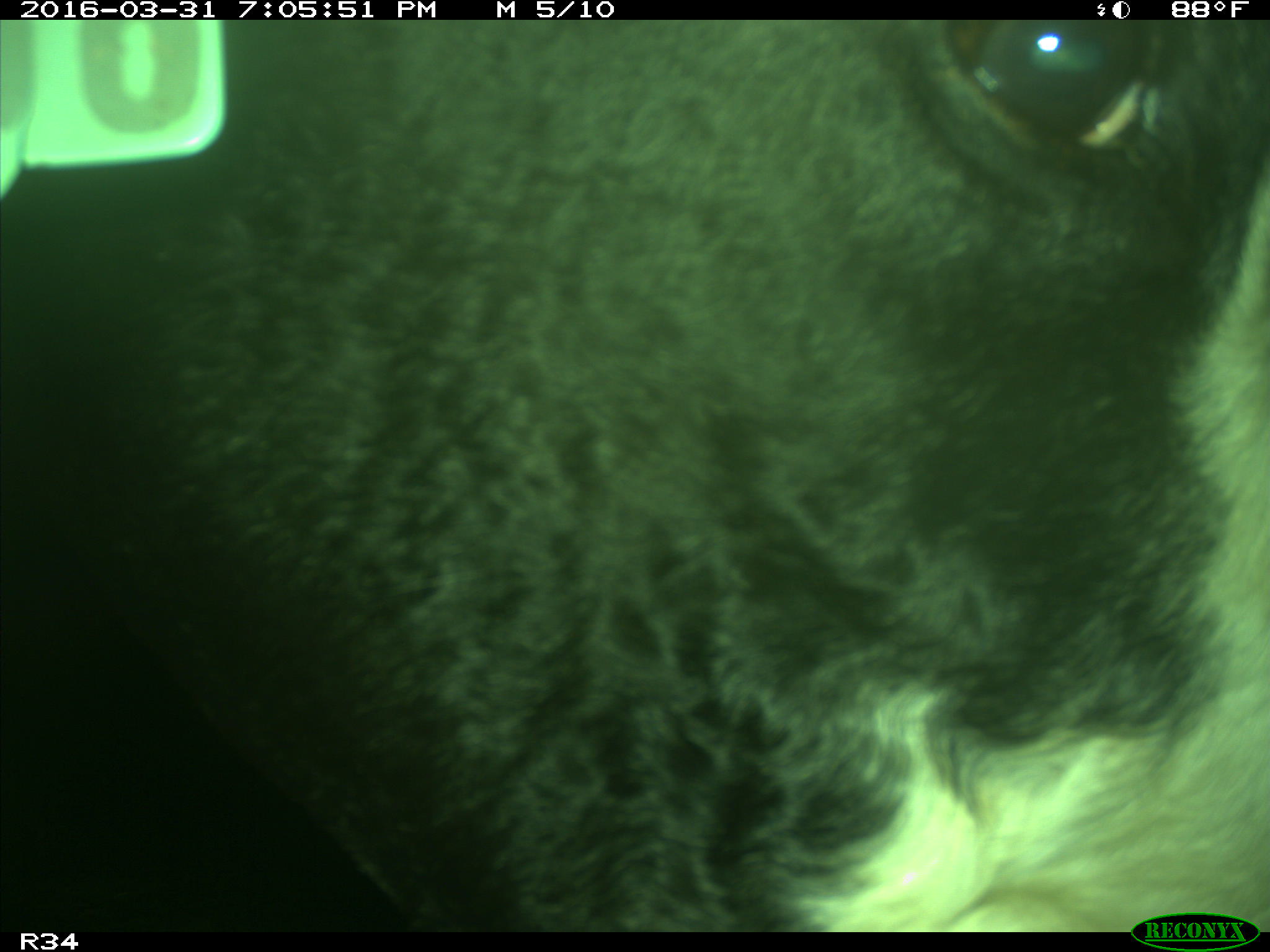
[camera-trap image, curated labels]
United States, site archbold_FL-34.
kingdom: Animalia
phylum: Chordata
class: Mammalia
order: Artiodactyla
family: Bovidae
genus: Bos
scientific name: Bos taurus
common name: domestic cow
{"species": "Bos taurus (domestic cow)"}